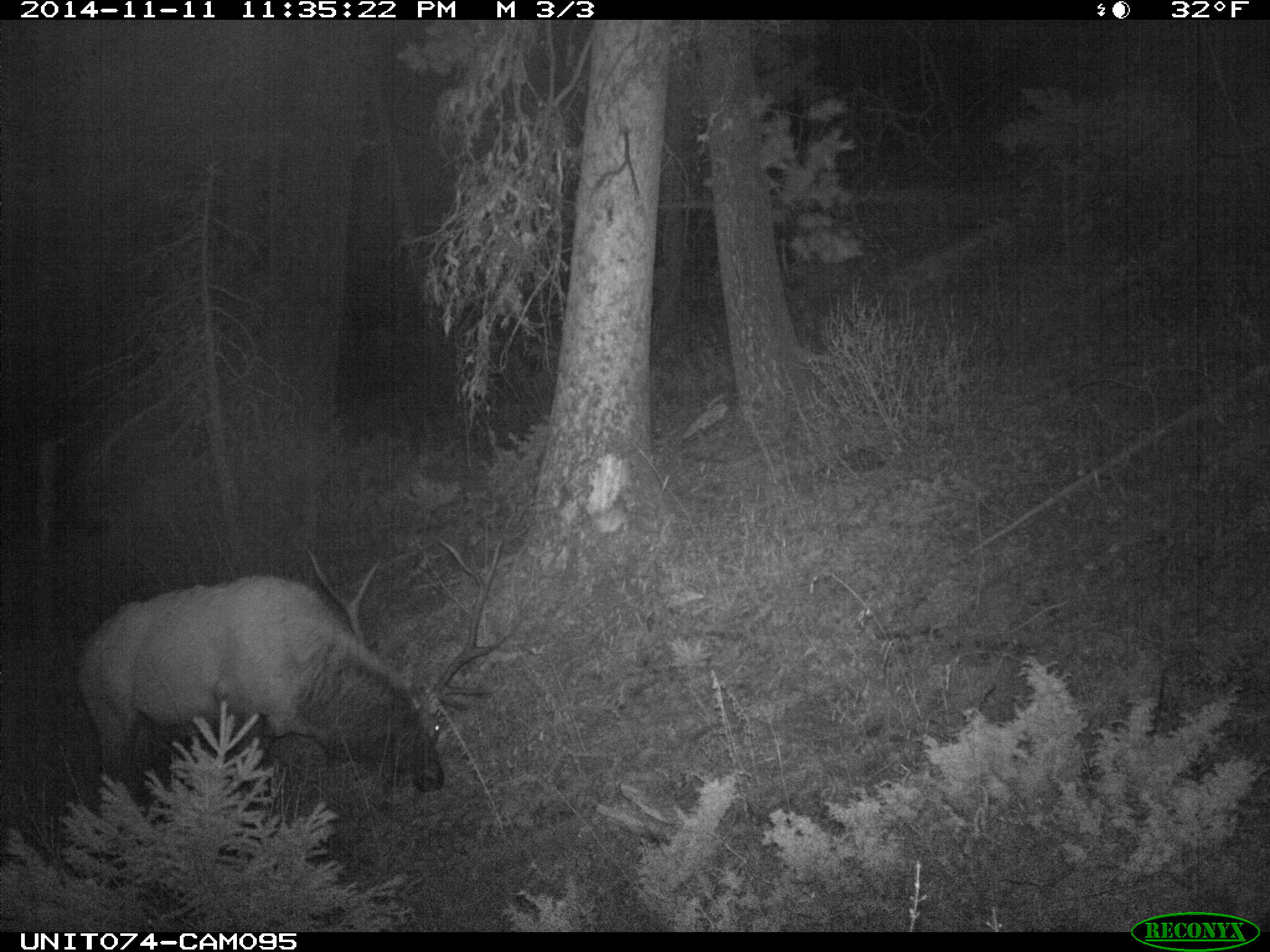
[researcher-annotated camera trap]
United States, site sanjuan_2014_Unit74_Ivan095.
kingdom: Animalia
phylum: Chordata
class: Mammalia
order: Artiodactyla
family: Cervidae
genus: Cervus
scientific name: Cervus elaphus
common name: red deer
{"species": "Cervus elaphus (red deer)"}